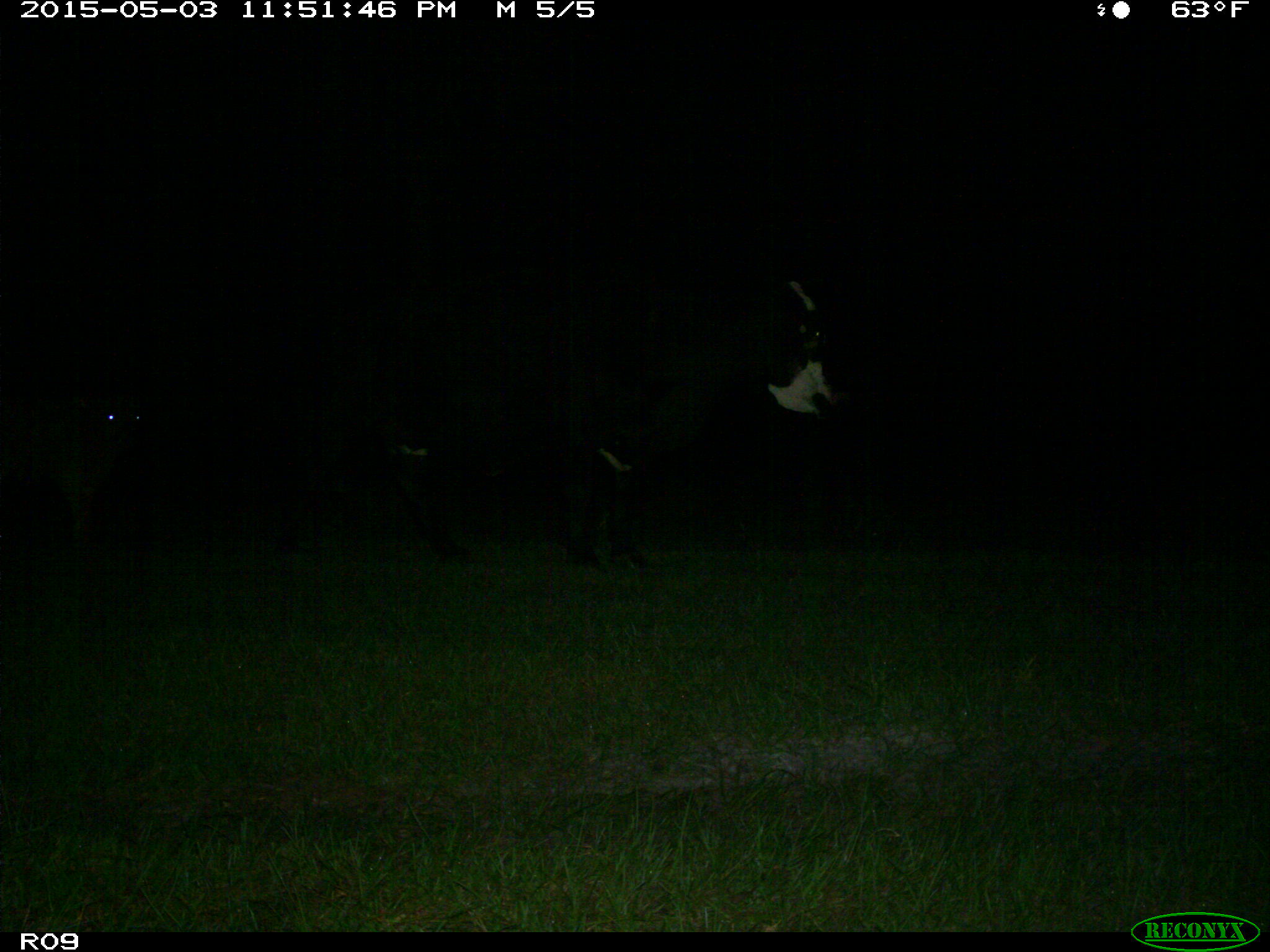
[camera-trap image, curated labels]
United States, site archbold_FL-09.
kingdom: Animalia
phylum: Chordata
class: Mammalia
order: Artiodactyla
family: Bovidae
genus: Bos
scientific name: Bos taurus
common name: domestic cow